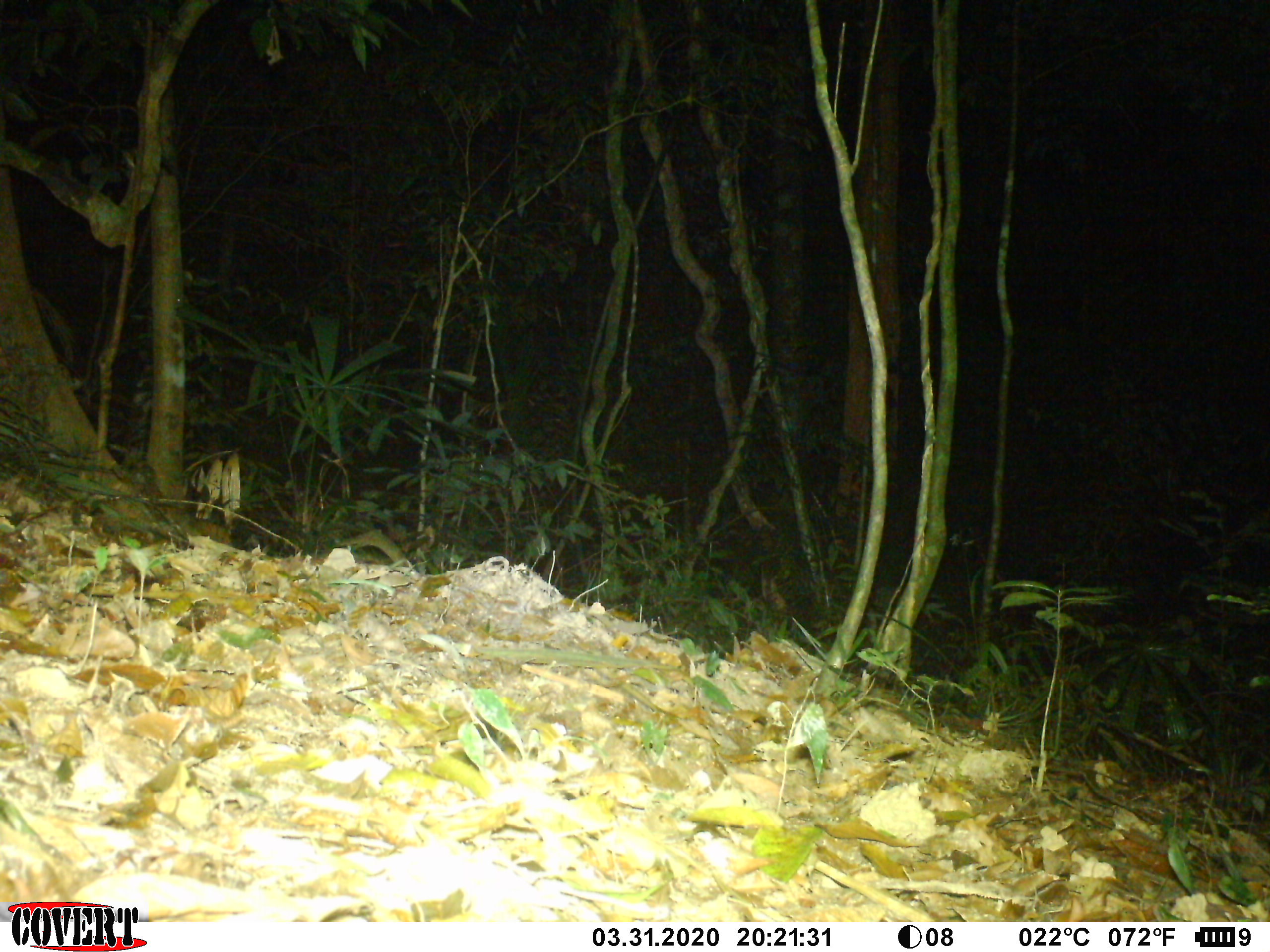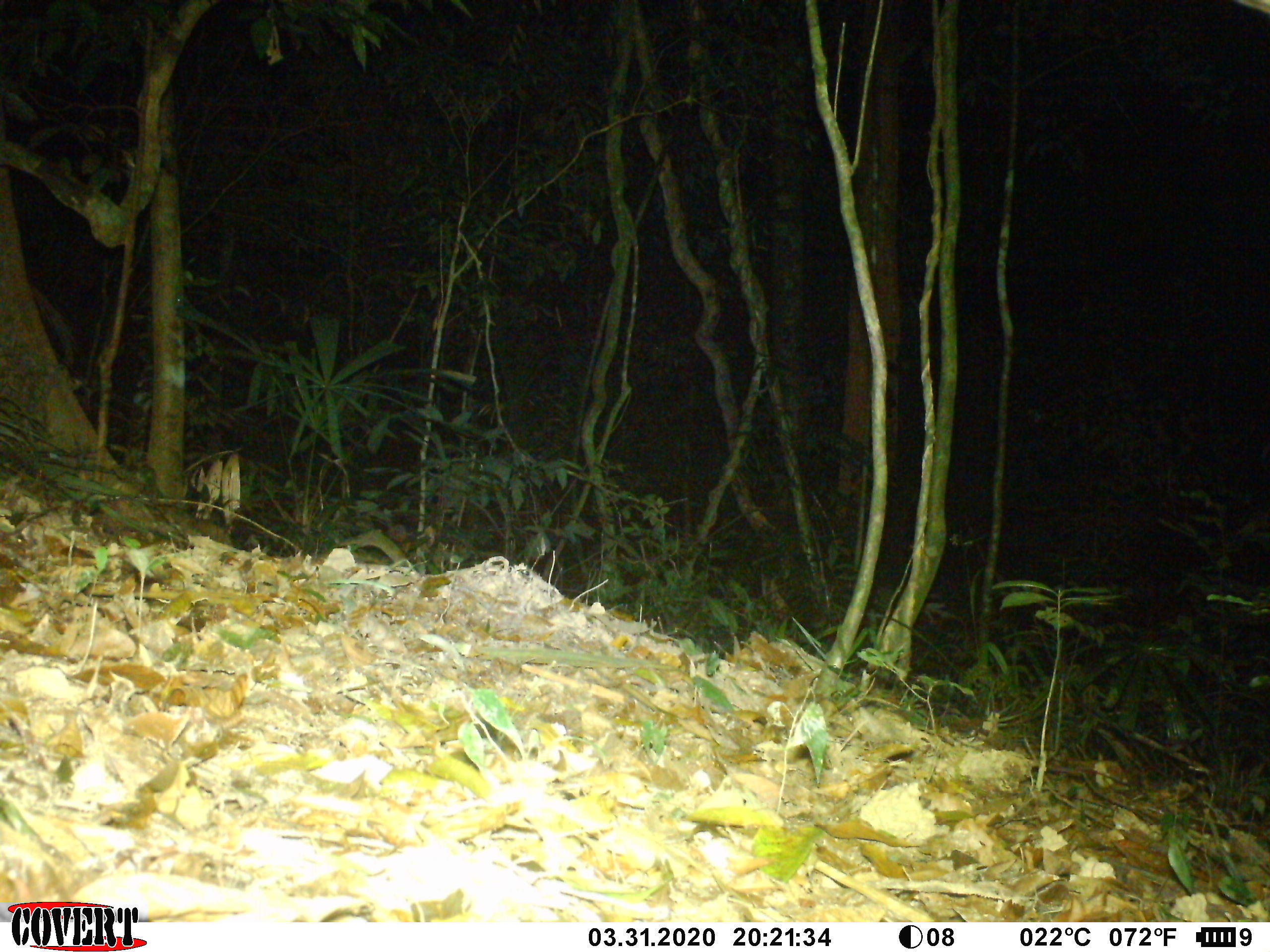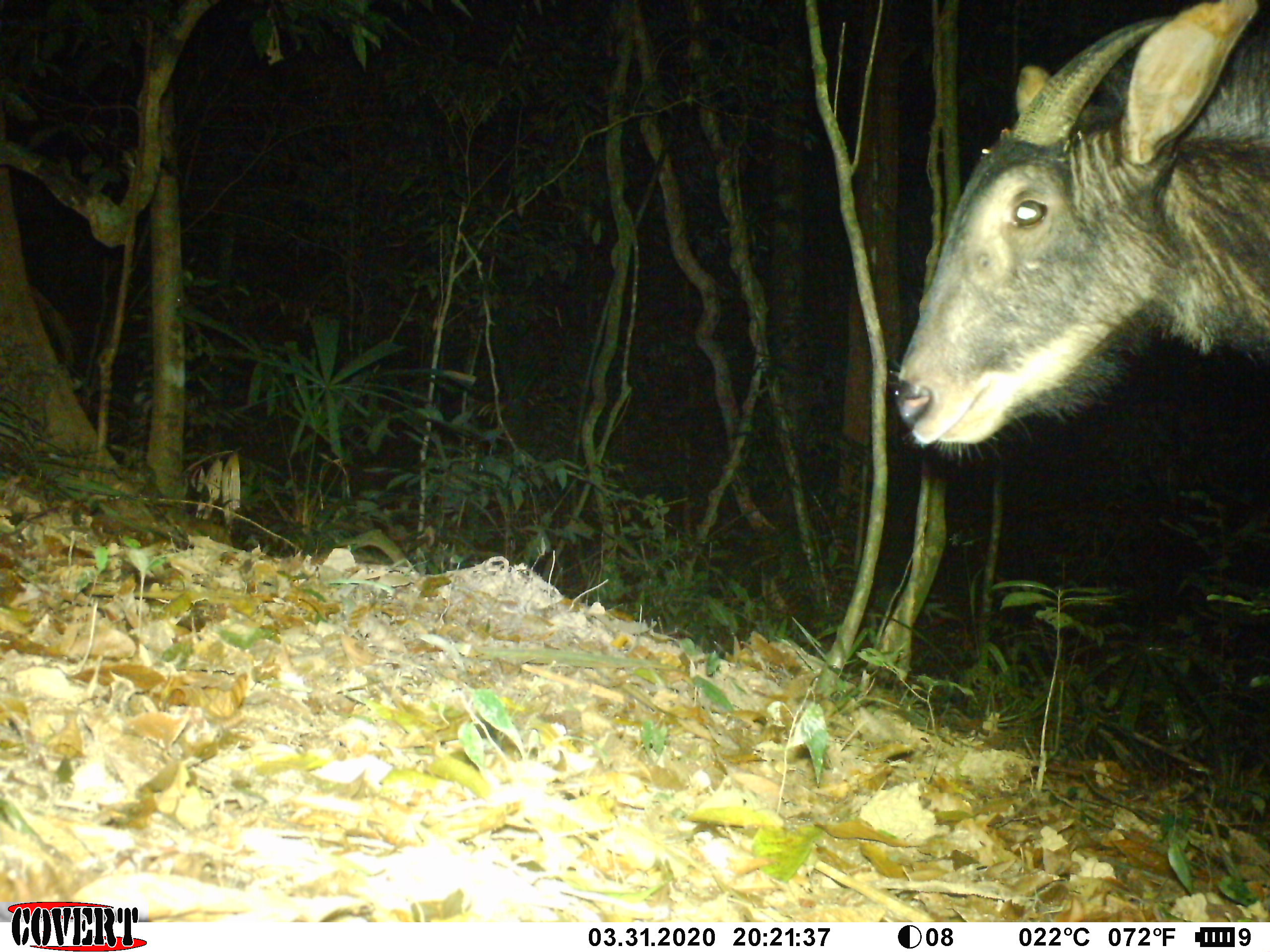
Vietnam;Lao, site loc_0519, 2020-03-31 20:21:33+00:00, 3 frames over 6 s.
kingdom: Animalia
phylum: Chordata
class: Mammalia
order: Artiodactyla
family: Bovidae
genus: Capricornis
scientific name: Capricornis sumatraensis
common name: chinese serow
Chinese serow (Capricornis sumatraensis). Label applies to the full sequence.